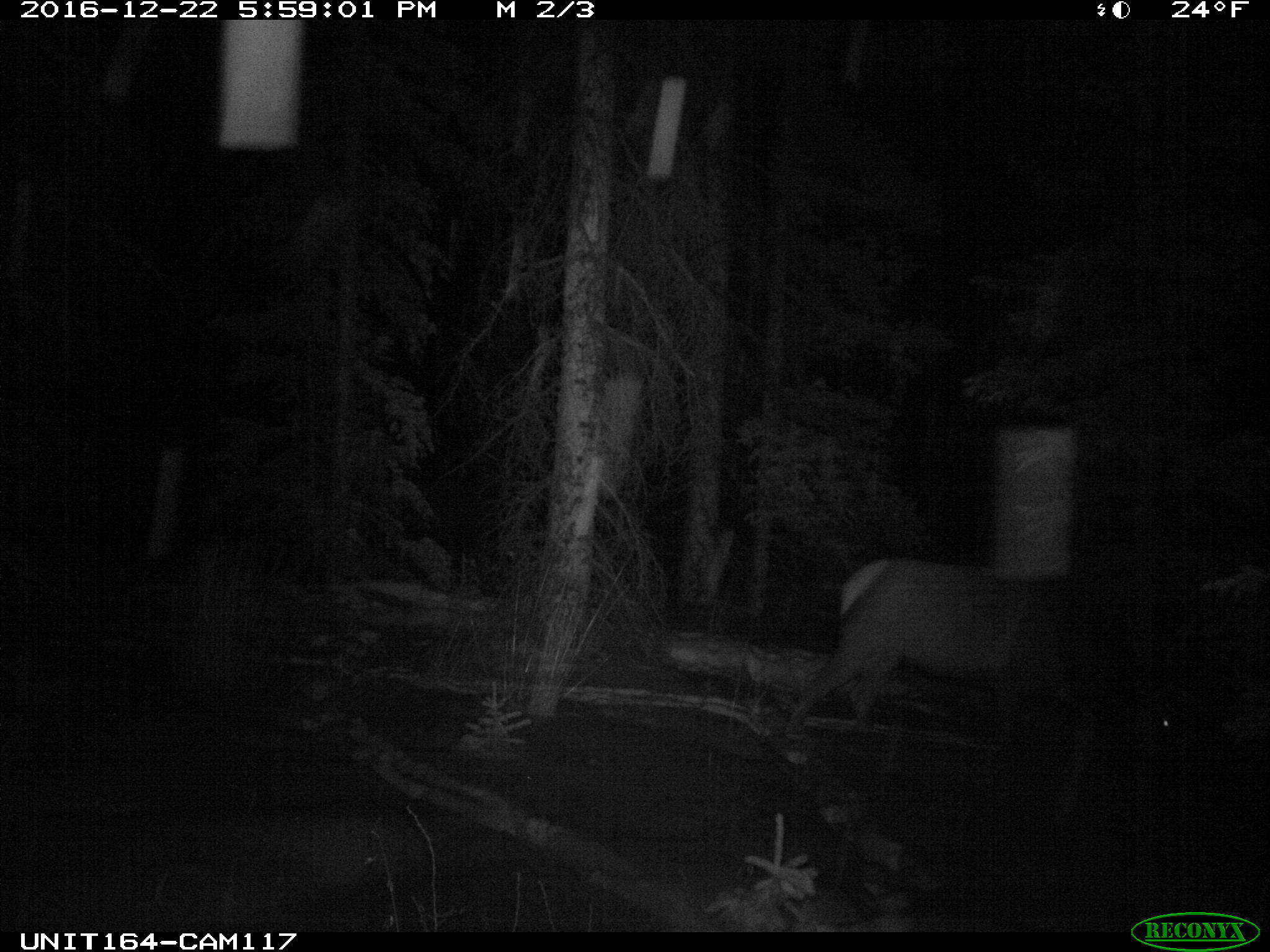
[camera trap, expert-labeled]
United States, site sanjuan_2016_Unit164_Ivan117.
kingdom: Animalia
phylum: Chordata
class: Mammalia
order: Artiodactyla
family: Cervidae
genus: Cervus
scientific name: Cervus elaphus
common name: red deer